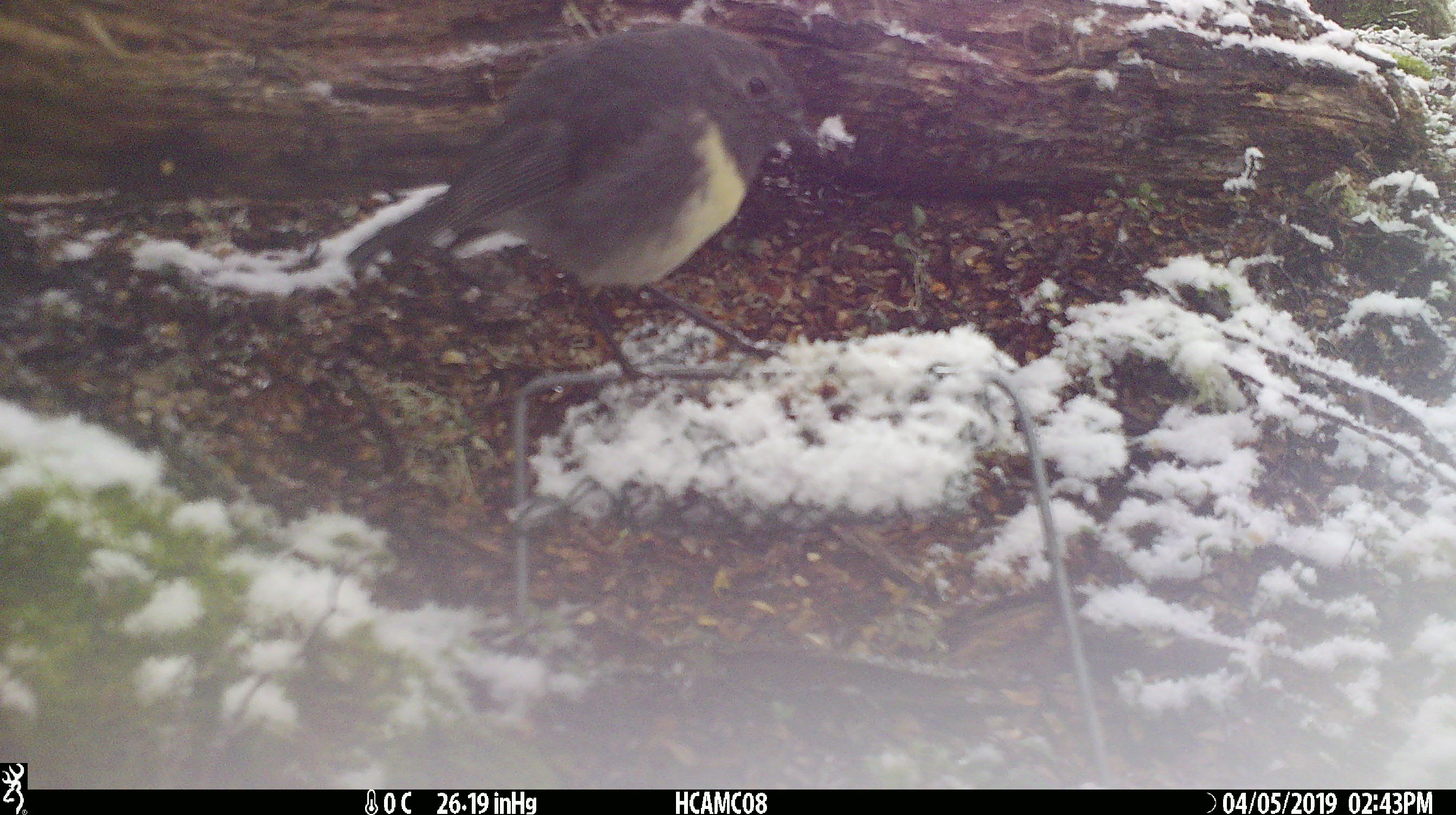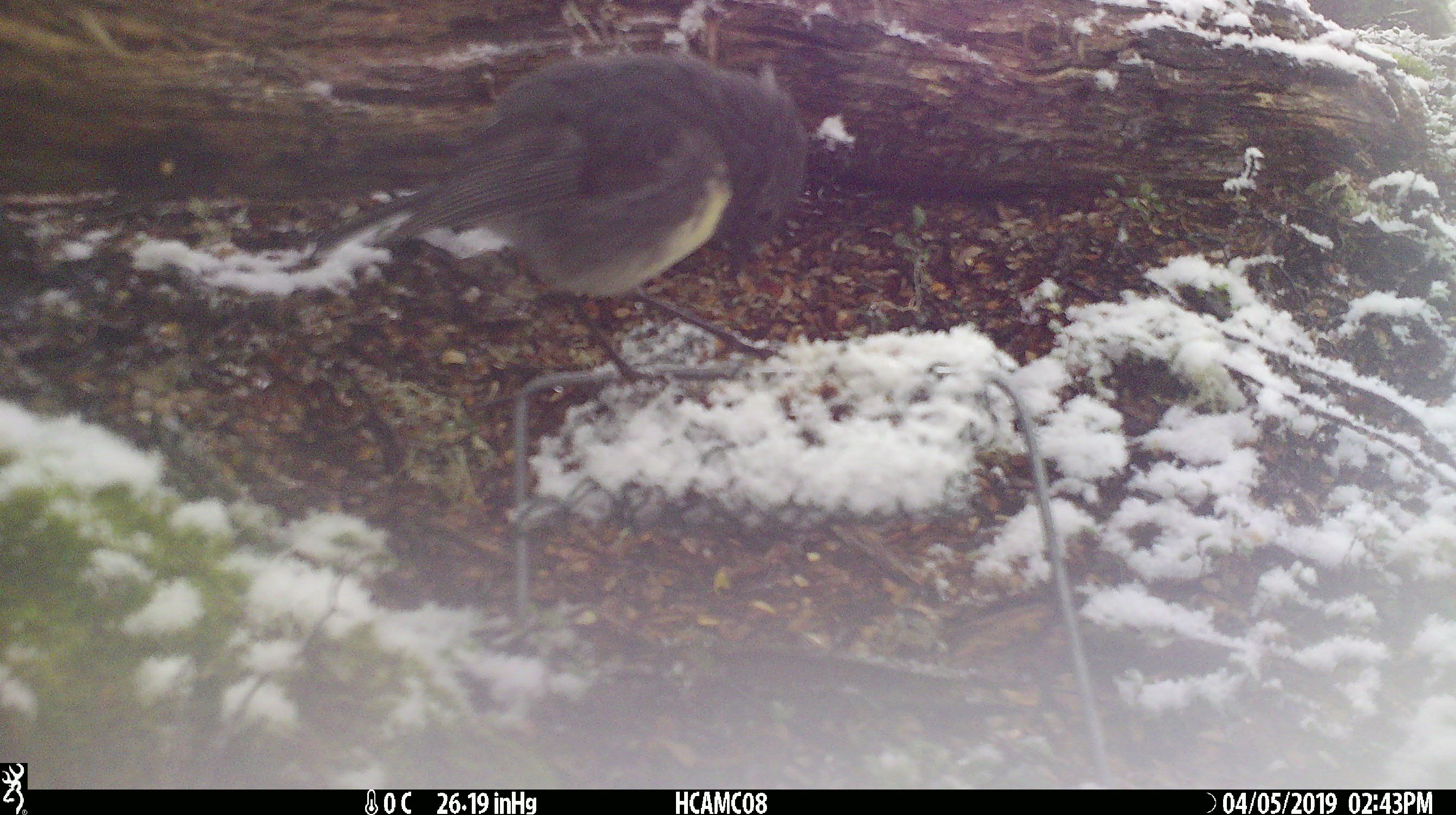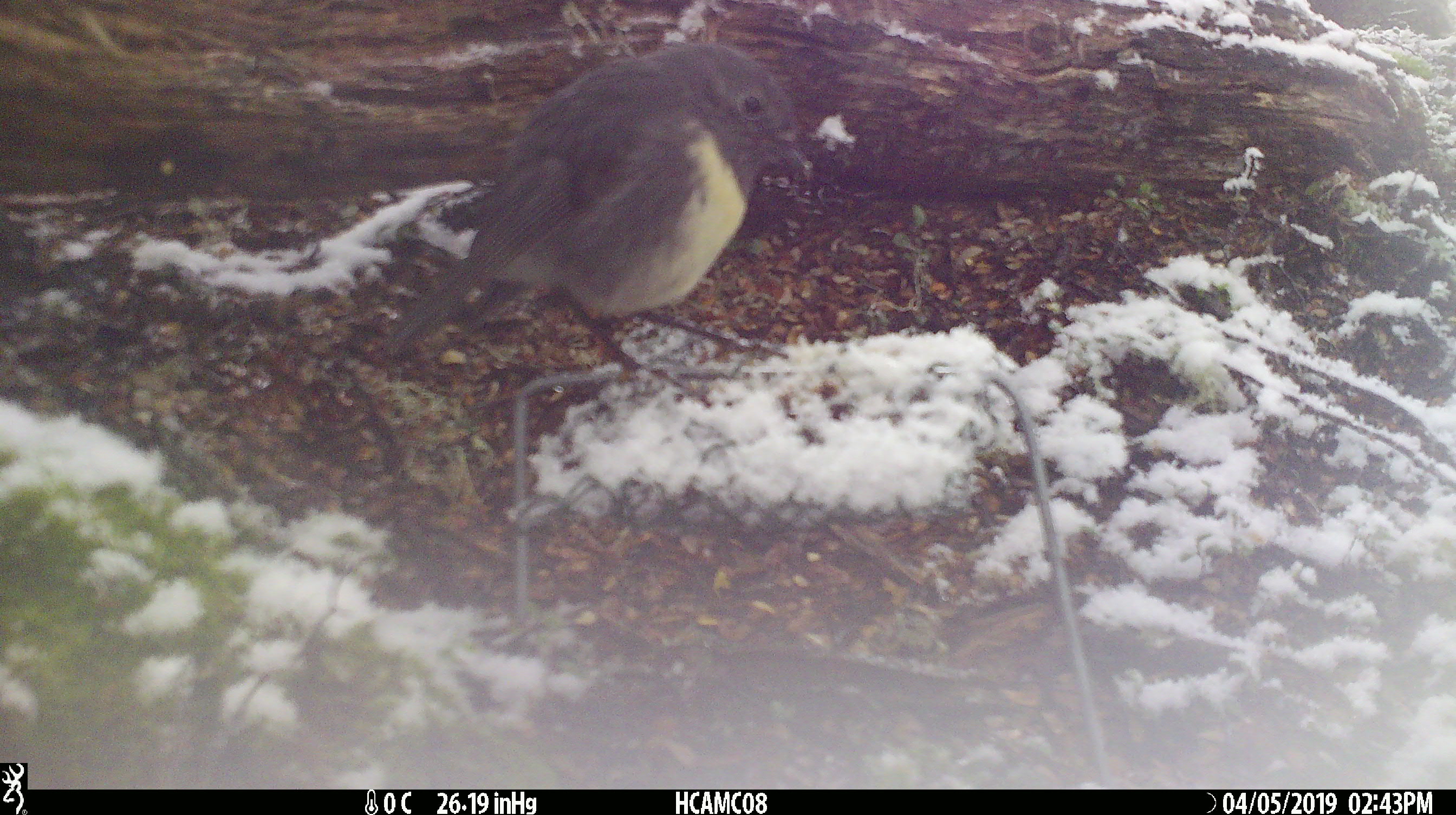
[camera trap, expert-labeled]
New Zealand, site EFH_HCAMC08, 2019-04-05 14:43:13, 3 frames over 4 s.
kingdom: Animalia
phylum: Chordata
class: Aves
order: Passeriformes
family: Petroicidae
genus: Petroica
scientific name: Petroica australis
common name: new zealand robin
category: robin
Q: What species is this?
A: Robin (new zealand robin) (Petroica australis).